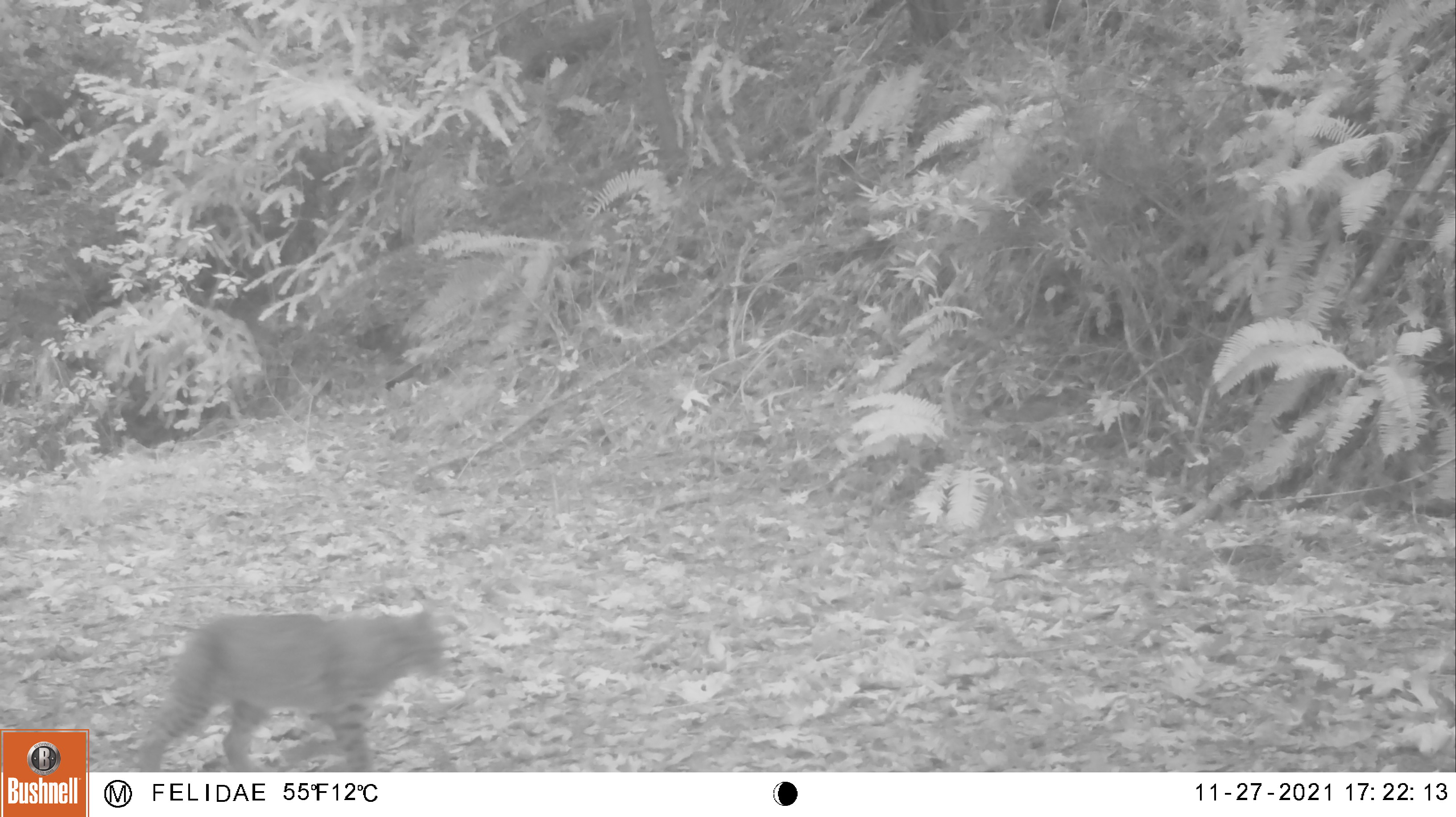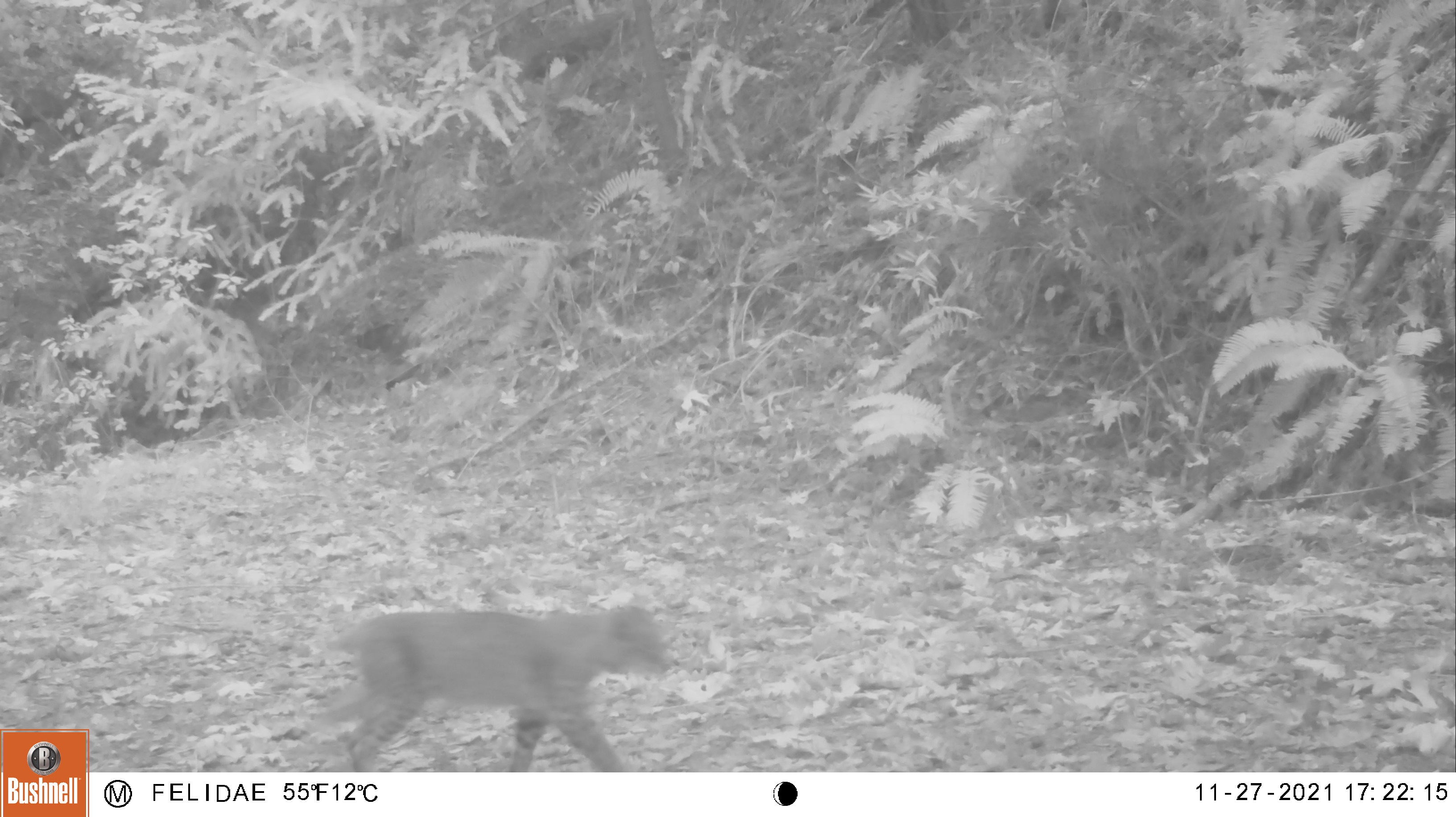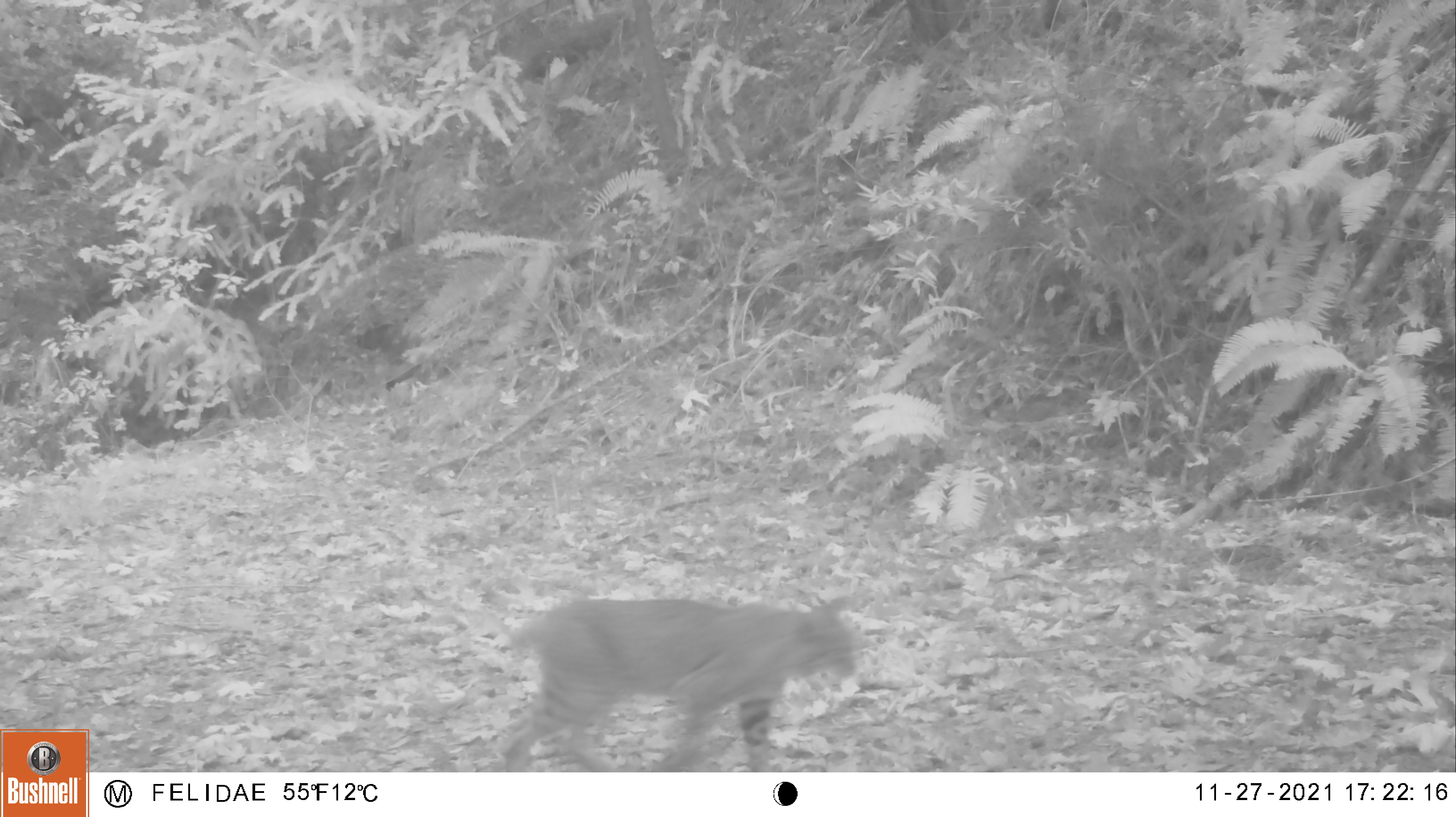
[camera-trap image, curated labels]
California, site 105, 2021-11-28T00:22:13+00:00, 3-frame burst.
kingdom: Animalia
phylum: Chordata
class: Mammalia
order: Carnivora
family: Felidae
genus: Lynx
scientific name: Lynx rufus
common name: bobcat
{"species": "bobcat (Lynx rufus)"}